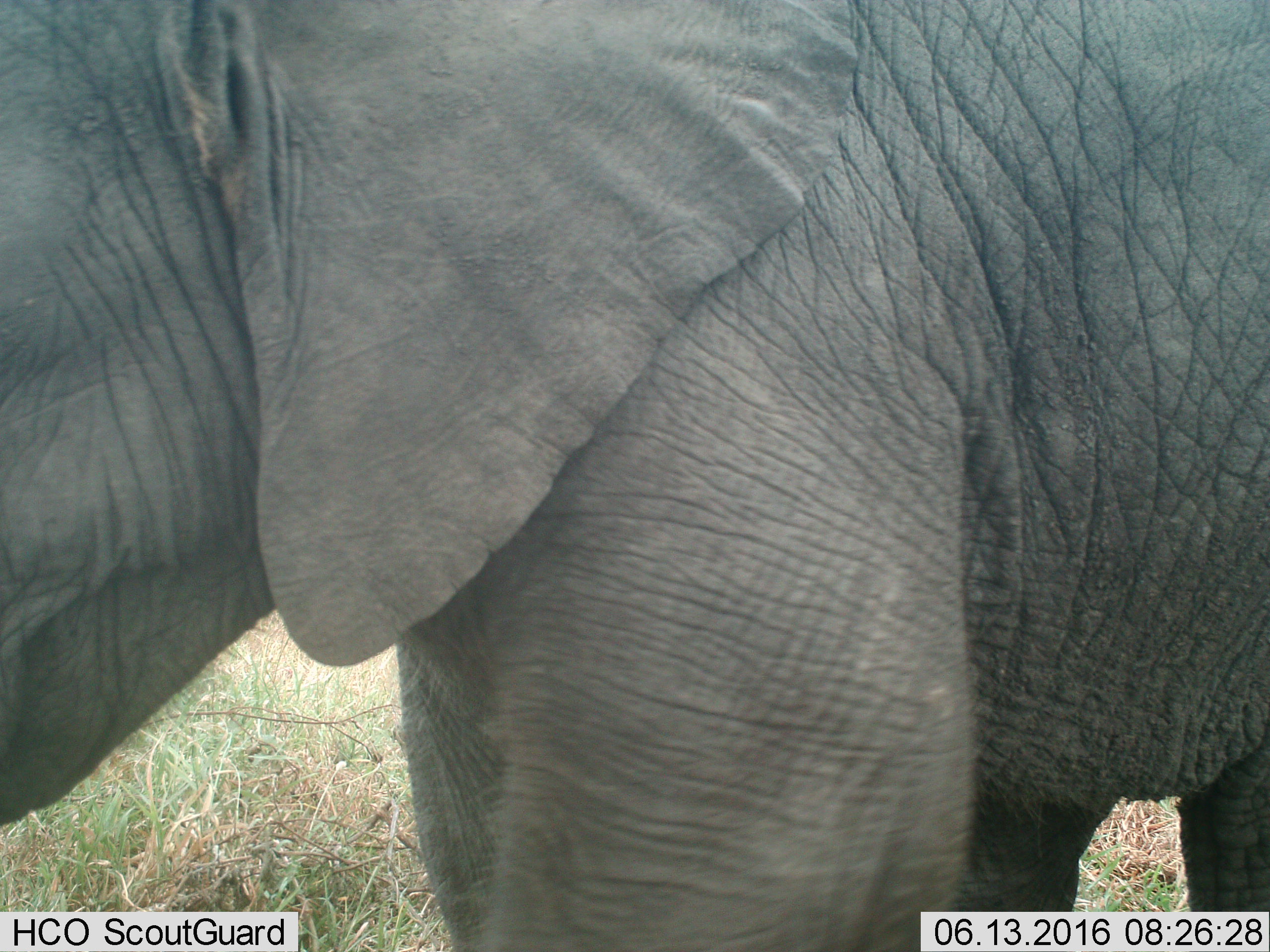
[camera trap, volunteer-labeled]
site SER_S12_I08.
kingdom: Animalia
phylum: Chordata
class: Mammalia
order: Proboscidea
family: Elephantidae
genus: Loxodonta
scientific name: Loxodonta africana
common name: african bush elephant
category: elephant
Elephant (african bush elephant) (Loxodonta africana), count 1. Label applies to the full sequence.